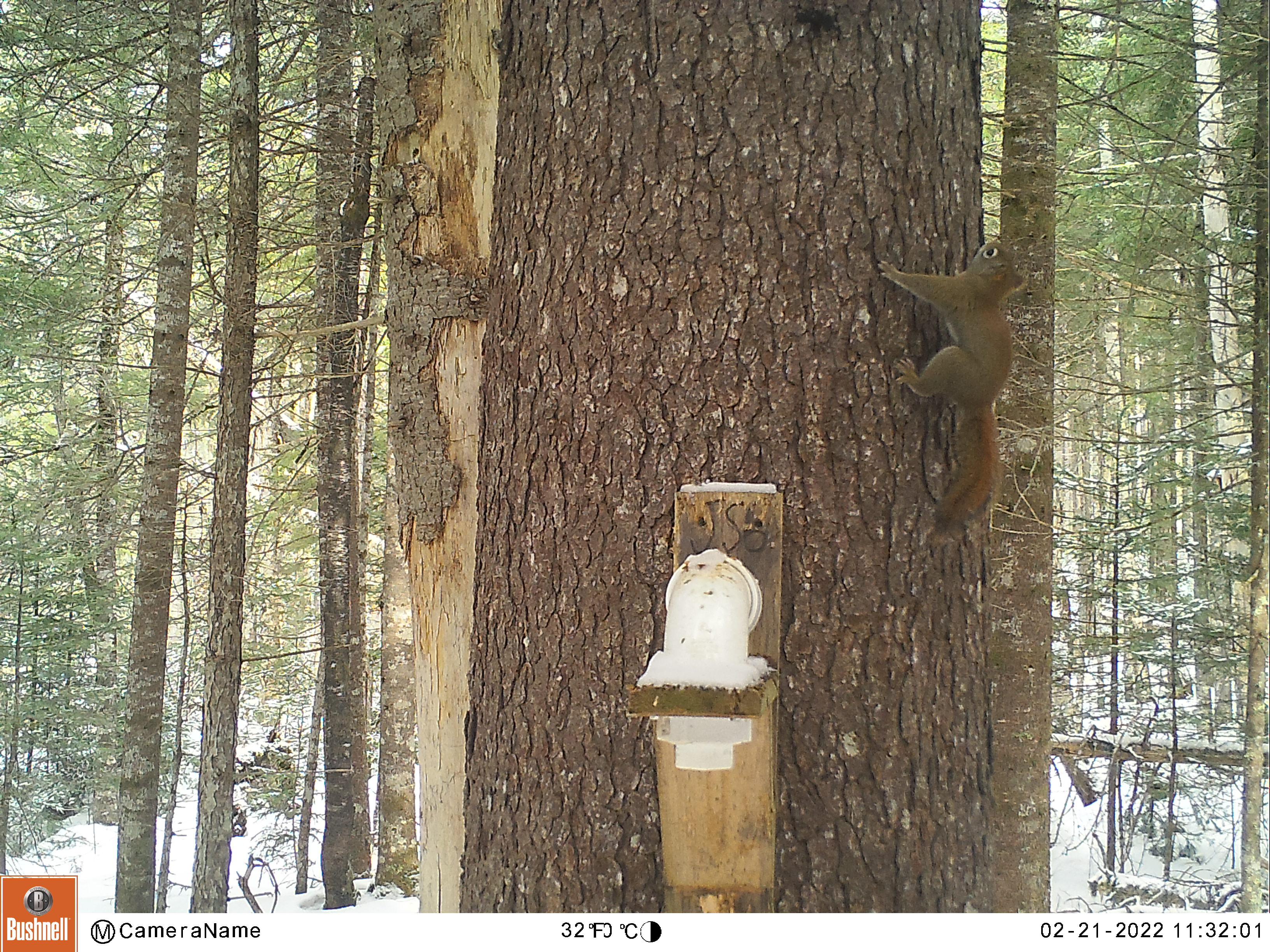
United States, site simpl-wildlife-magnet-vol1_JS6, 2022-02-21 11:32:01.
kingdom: Animalia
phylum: Chordata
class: Mammalia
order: Rodentia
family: Sciuridae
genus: Tamiasciurus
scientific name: Tamiasciurus hudsonicus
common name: red squirrel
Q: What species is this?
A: Red squirrel (Tamiasciurus hudsonicus).